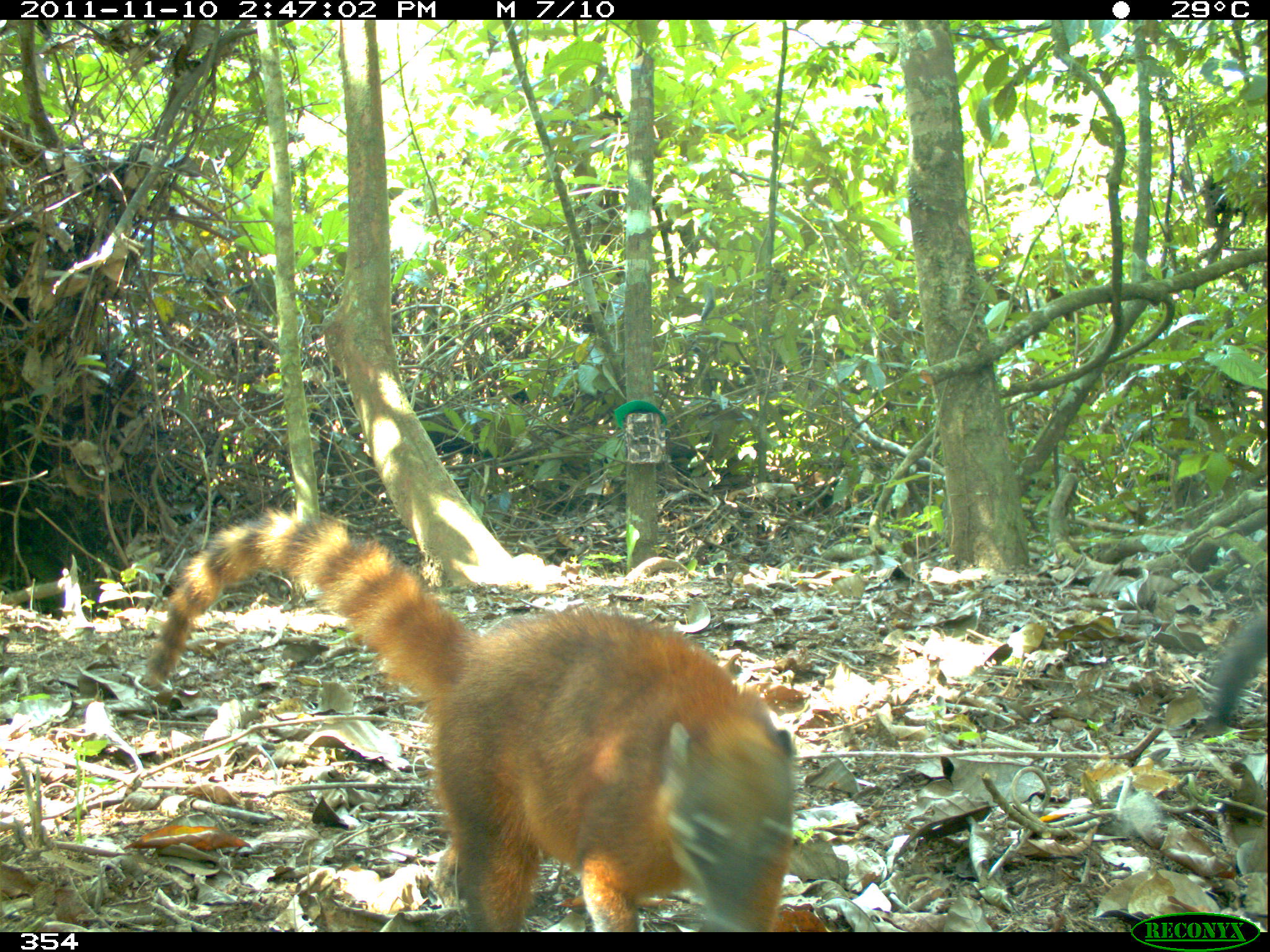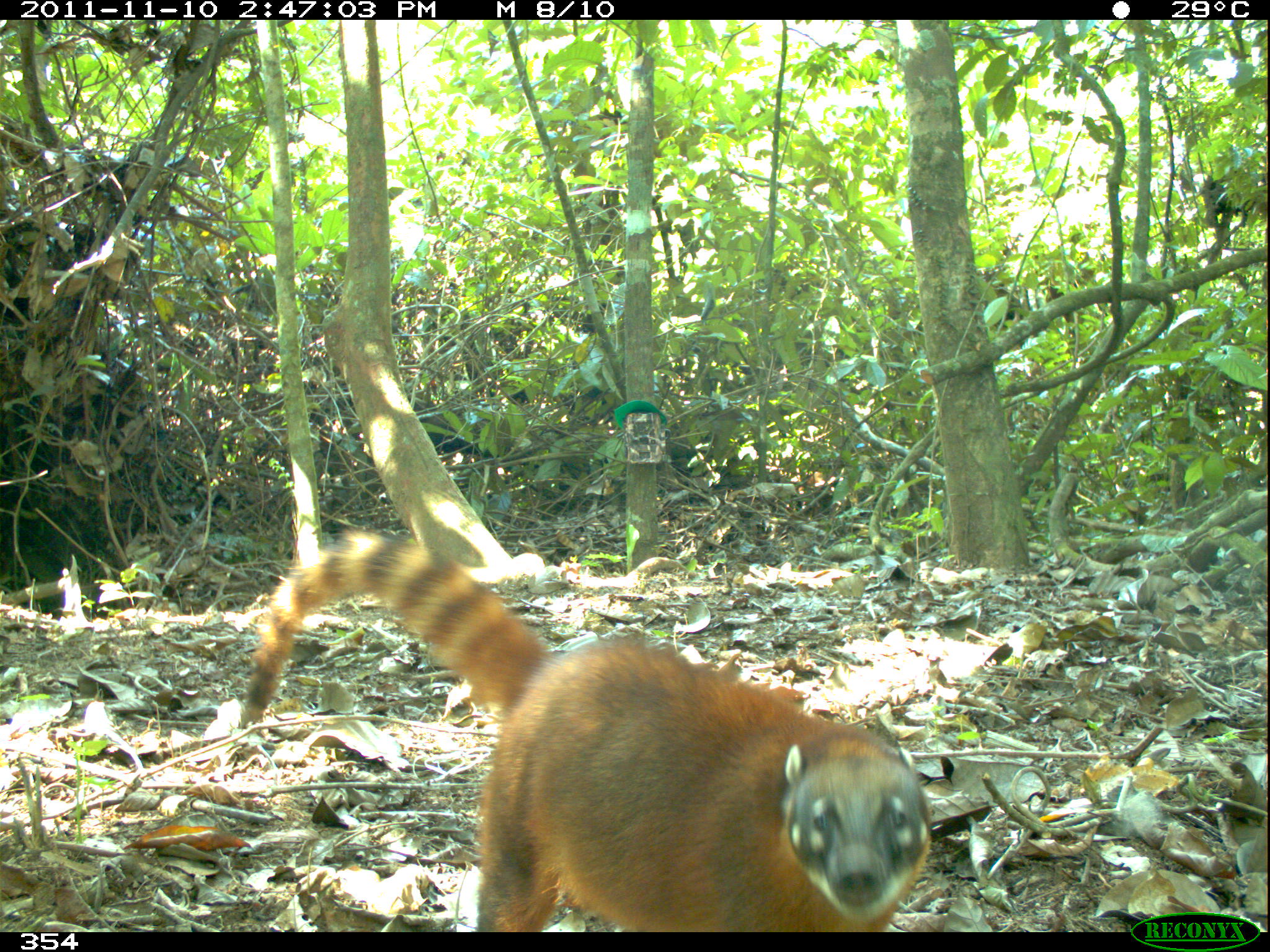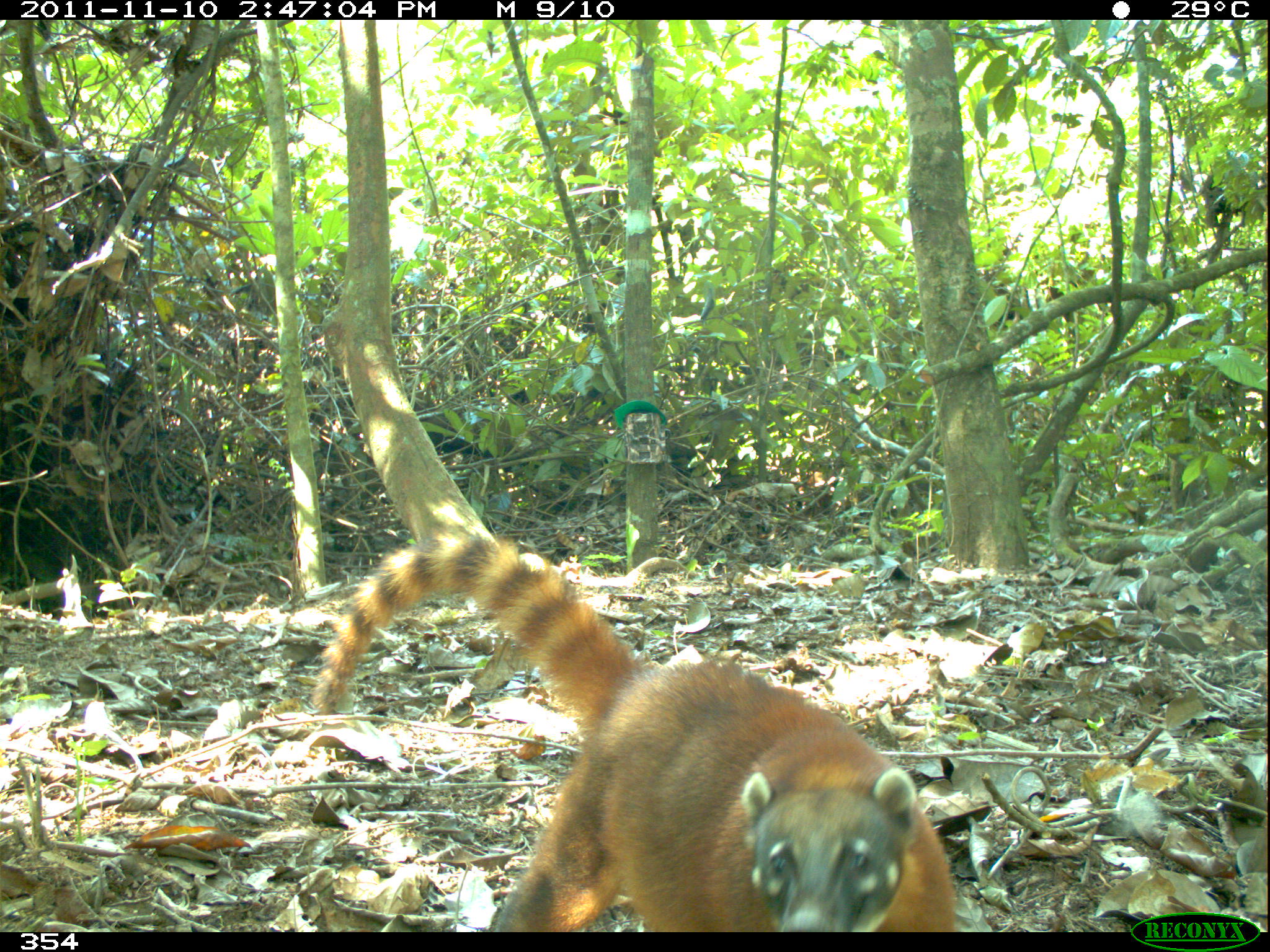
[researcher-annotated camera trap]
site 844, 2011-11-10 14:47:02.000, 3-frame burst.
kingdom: Animalia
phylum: Chordata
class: Mammalia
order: Carnivora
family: Procyonidae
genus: Nasua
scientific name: Nasua nasua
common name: south american coati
Nasua nasua (south american coati).